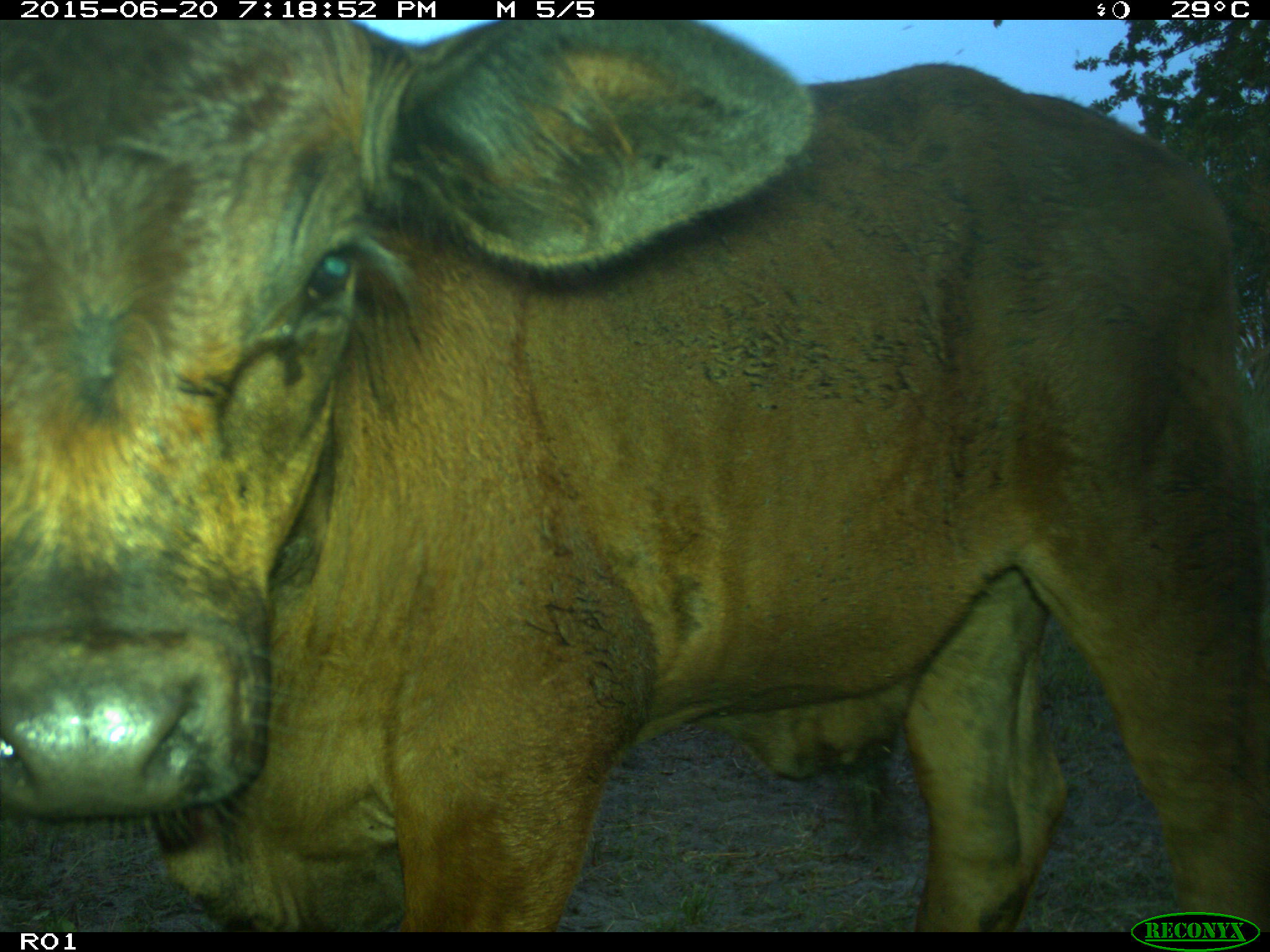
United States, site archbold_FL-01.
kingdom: Animalia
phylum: Chordata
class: Mammalia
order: Artiodactyla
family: Bovidae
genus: Bos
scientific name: Bos taurus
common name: domestic cow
Bos taurus (domestic cow).